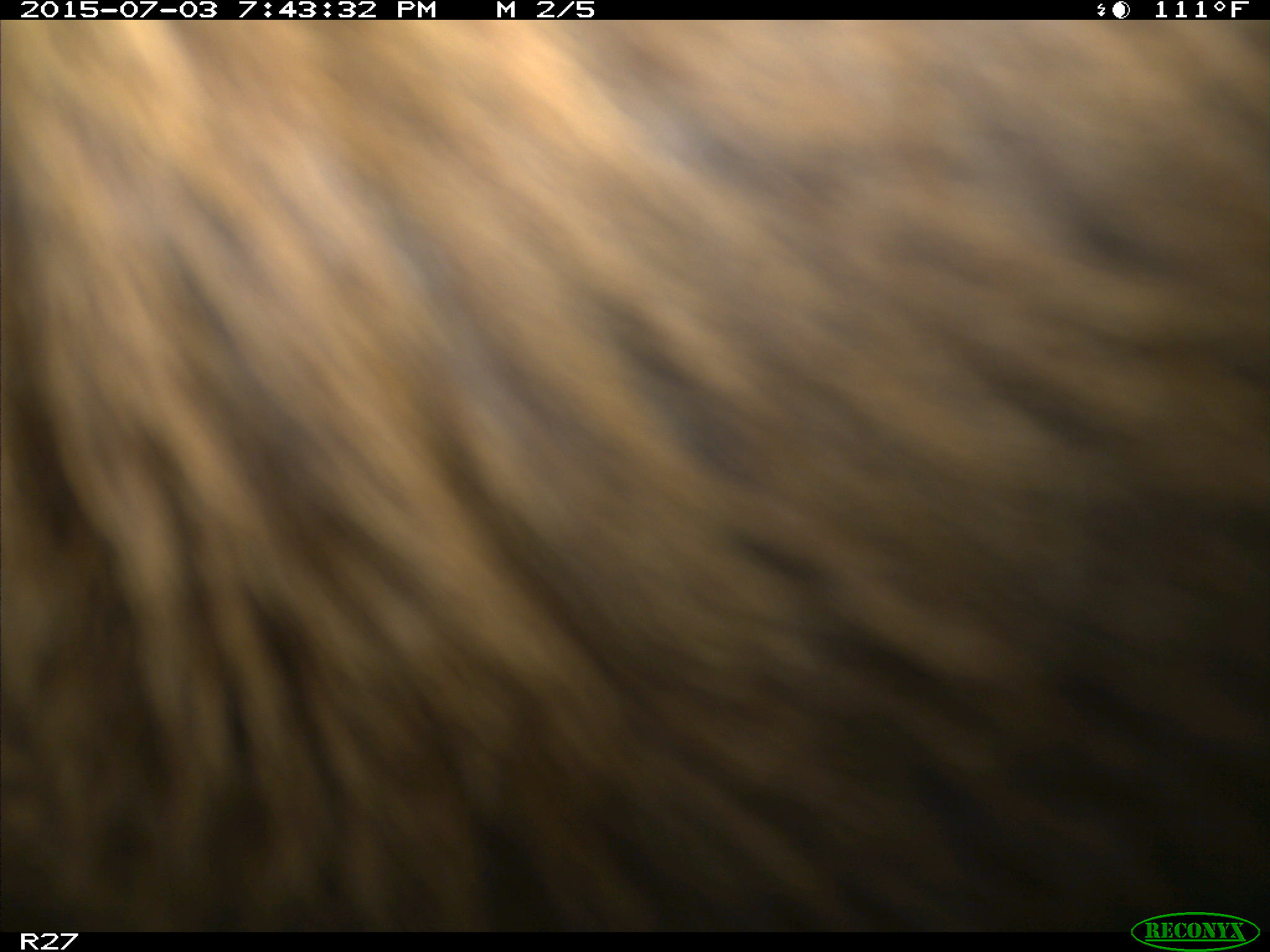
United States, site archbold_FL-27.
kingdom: Animalia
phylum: Chordata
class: Mammalia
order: Artiodactyla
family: Bovidae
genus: Bos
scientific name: Bos taurus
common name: domestic cow